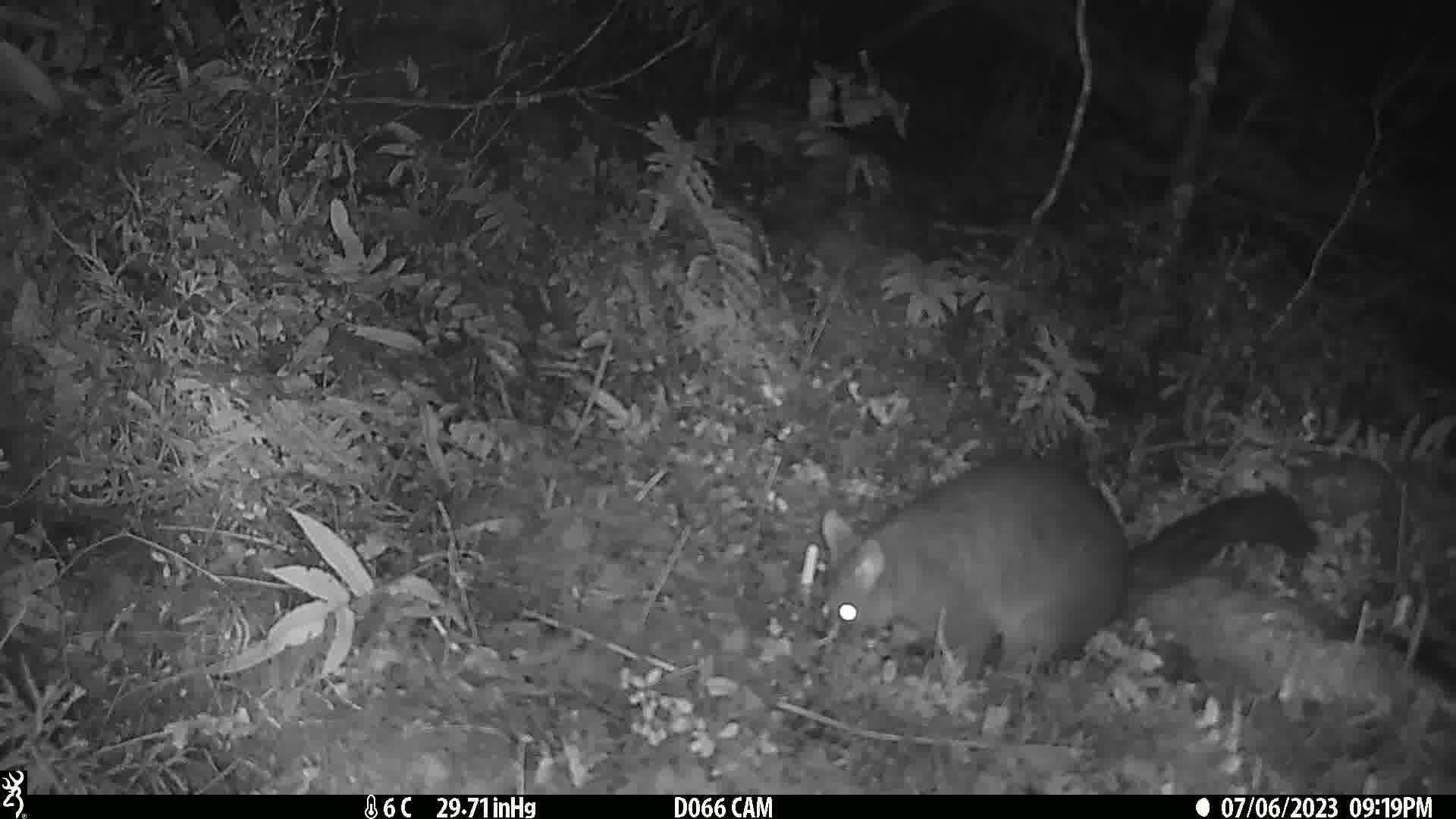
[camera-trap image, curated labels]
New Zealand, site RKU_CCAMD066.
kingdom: Animalia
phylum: Chordata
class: Mammalia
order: Diprotodontia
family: Phalangeridae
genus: Trichosurus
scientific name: Trichosurus vulpecula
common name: common brushtail possum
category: possum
Possum (common brushtail possum) (Trichosurus vulpecula).